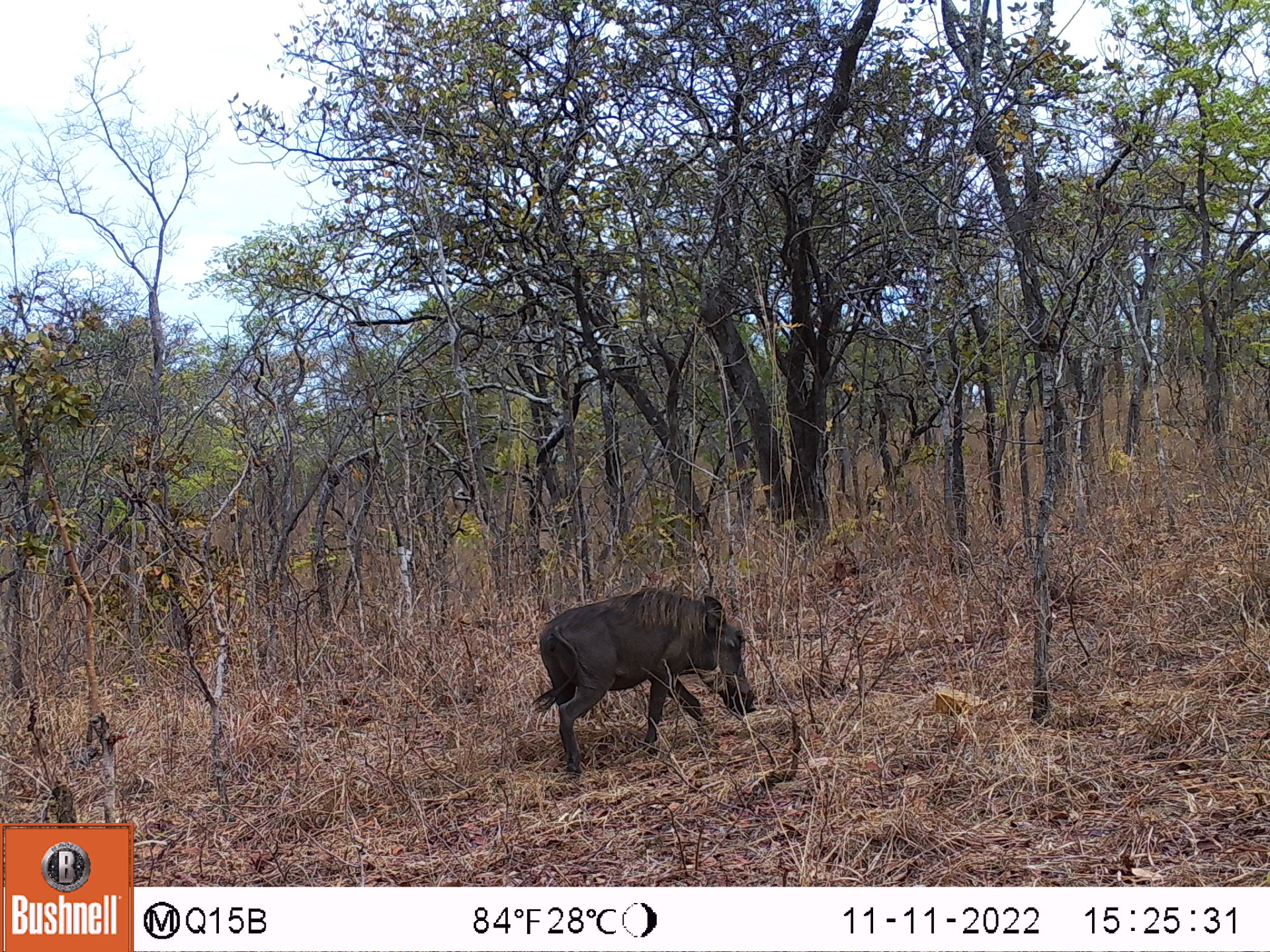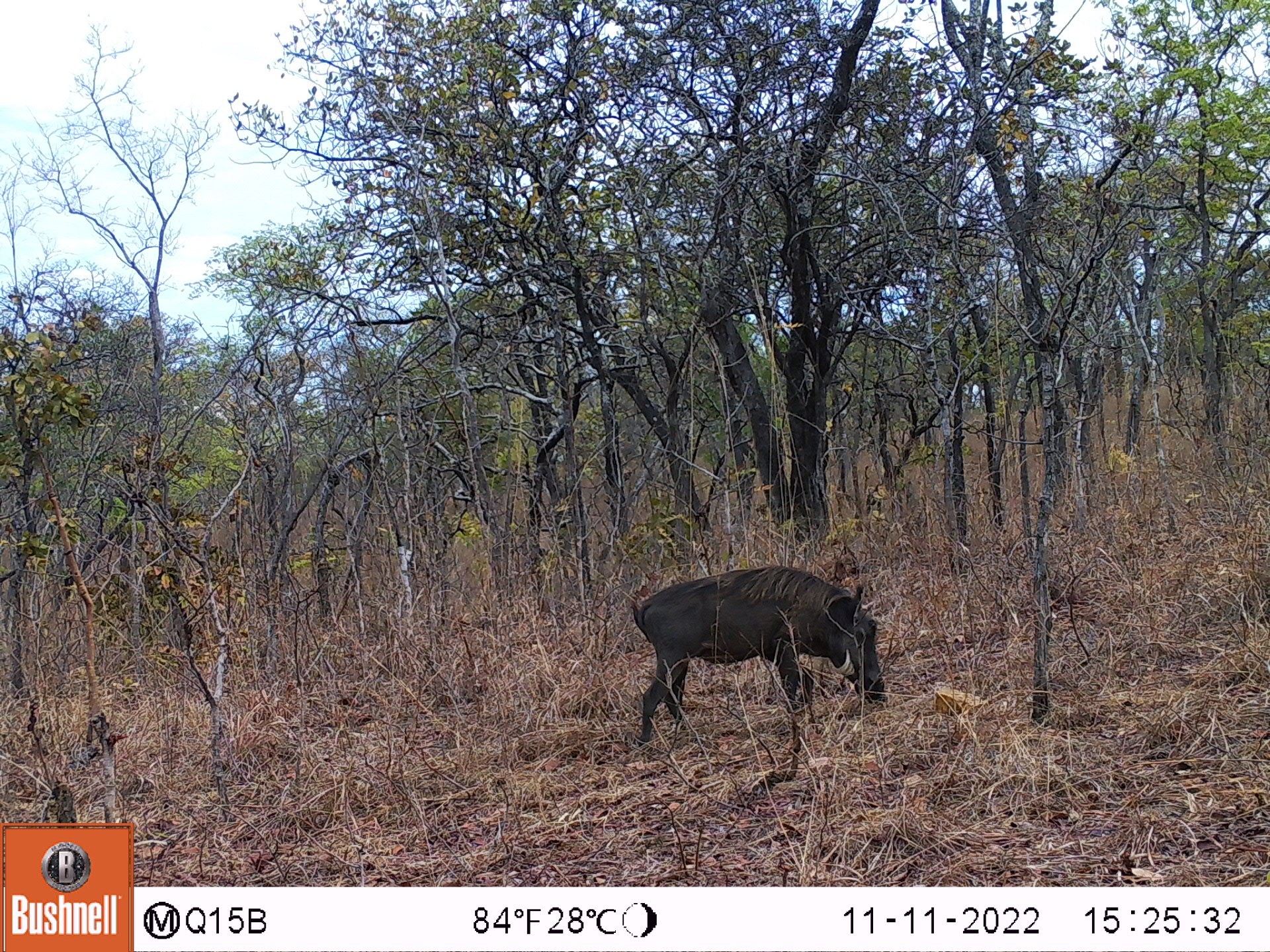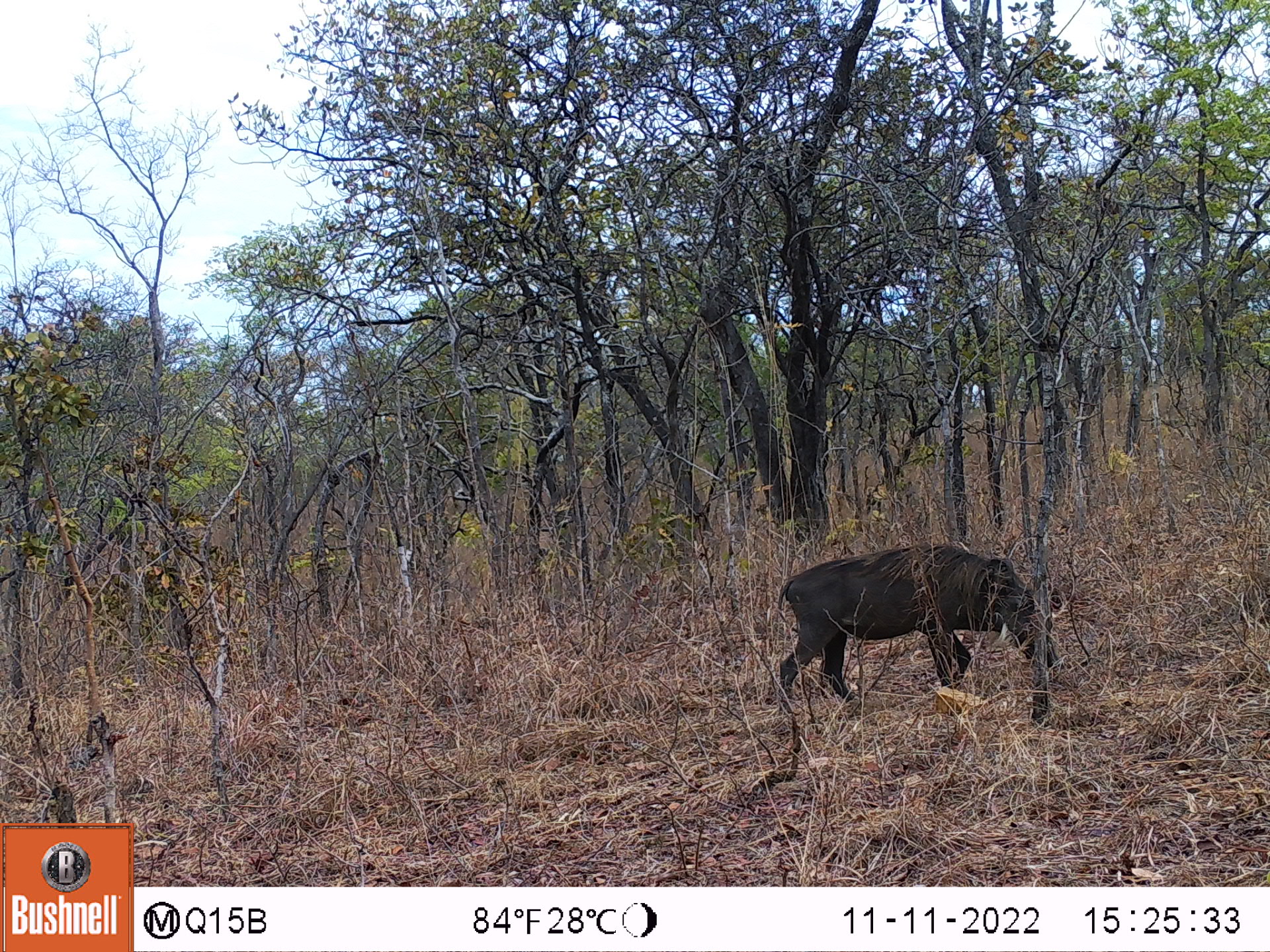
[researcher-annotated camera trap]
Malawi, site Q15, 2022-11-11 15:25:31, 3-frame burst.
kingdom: Animalia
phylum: Chordata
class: Mammalia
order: Artiodactyla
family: Suidae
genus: Phacochoerus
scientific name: Phacochoerus africanus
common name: common warthog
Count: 1.